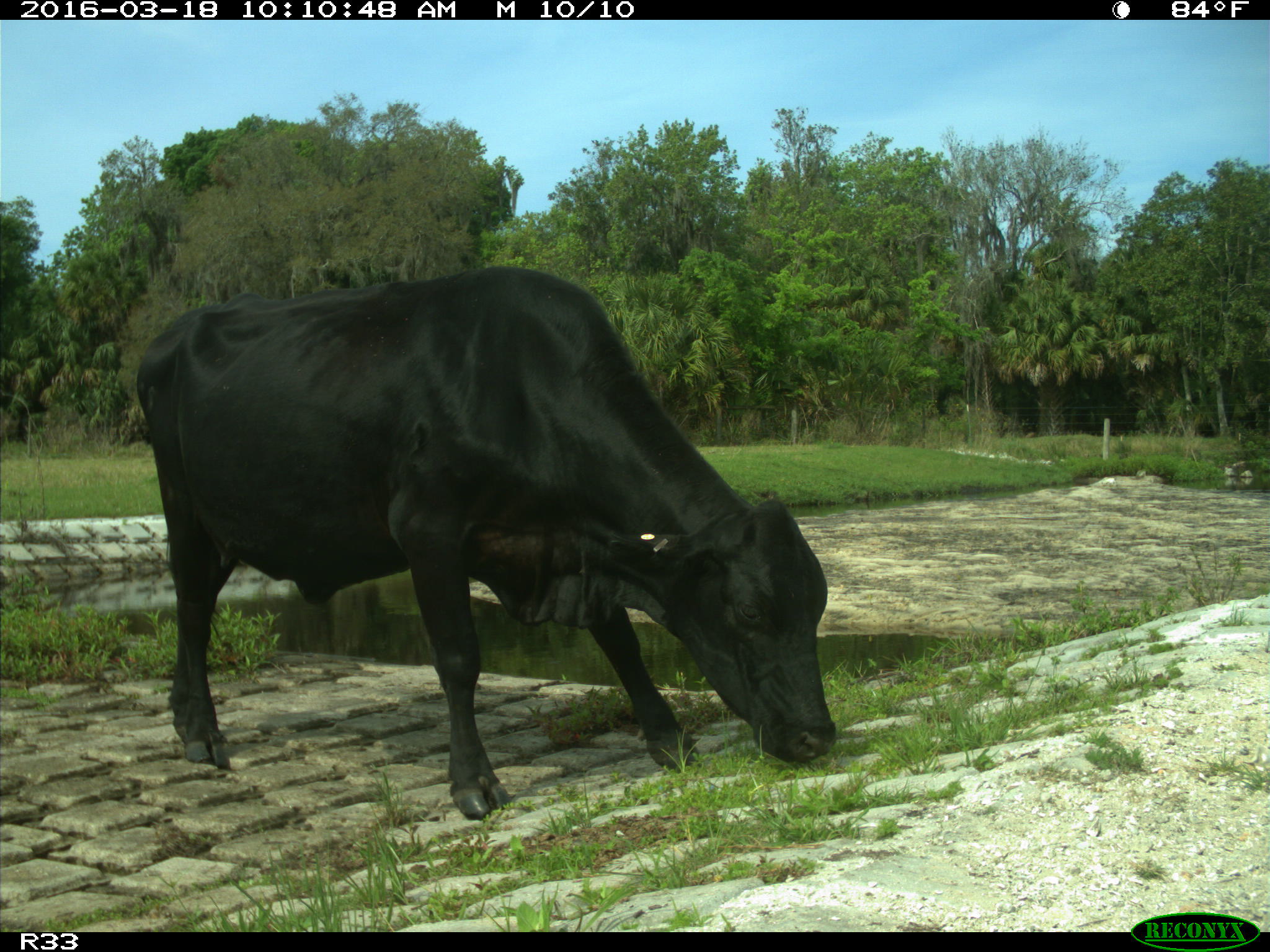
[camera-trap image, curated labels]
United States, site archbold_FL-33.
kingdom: Animalia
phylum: Chordata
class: Mammalia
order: Artiodactyla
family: Bovidae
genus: Bos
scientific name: Bos taurus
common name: domestic cow